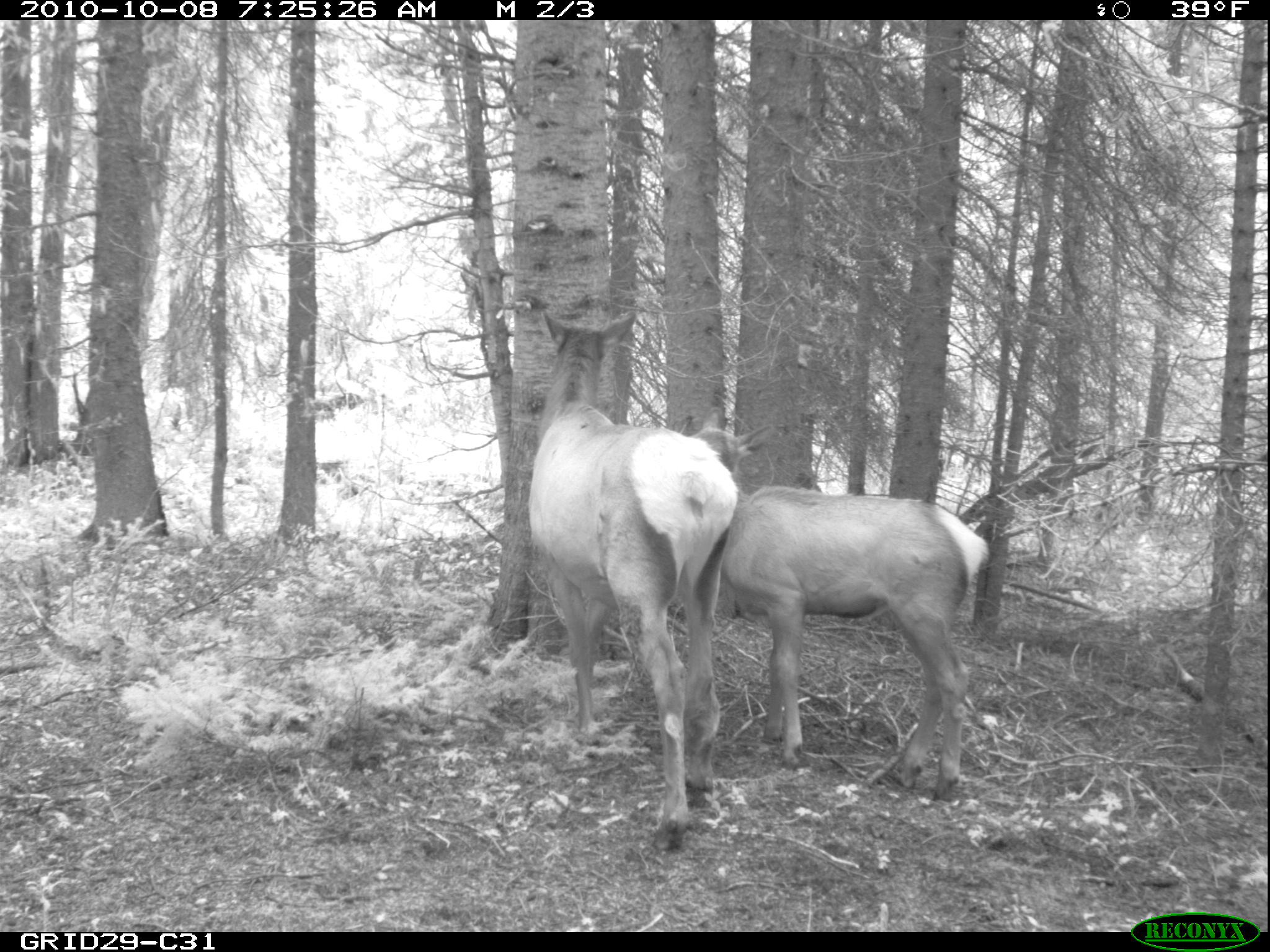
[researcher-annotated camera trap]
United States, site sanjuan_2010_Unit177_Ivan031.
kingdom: Animalia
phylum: Chordata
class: Mammalia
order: Artiodactyla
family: Cervidae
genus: Cervus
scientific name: Cervus elaphus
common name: red deer